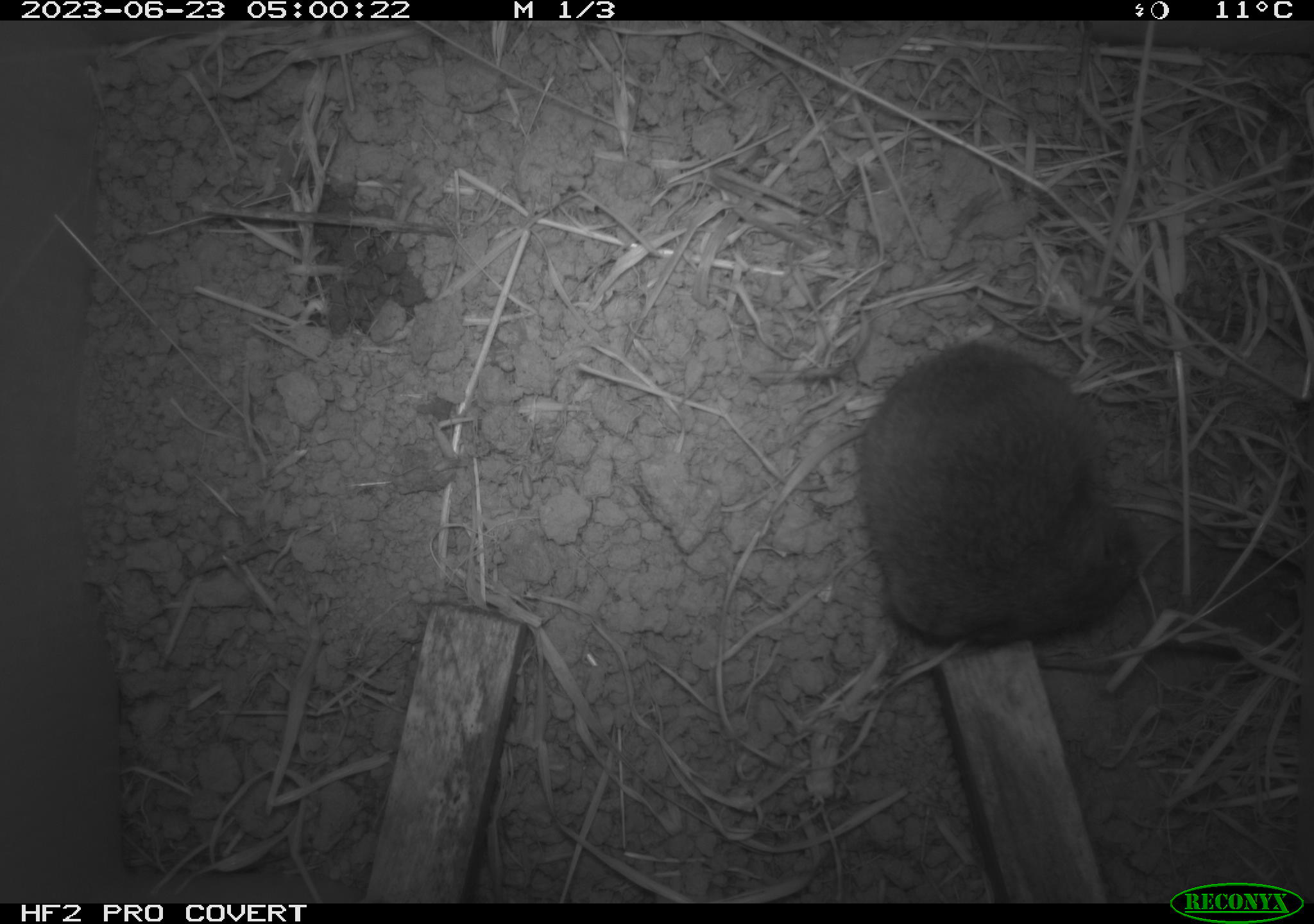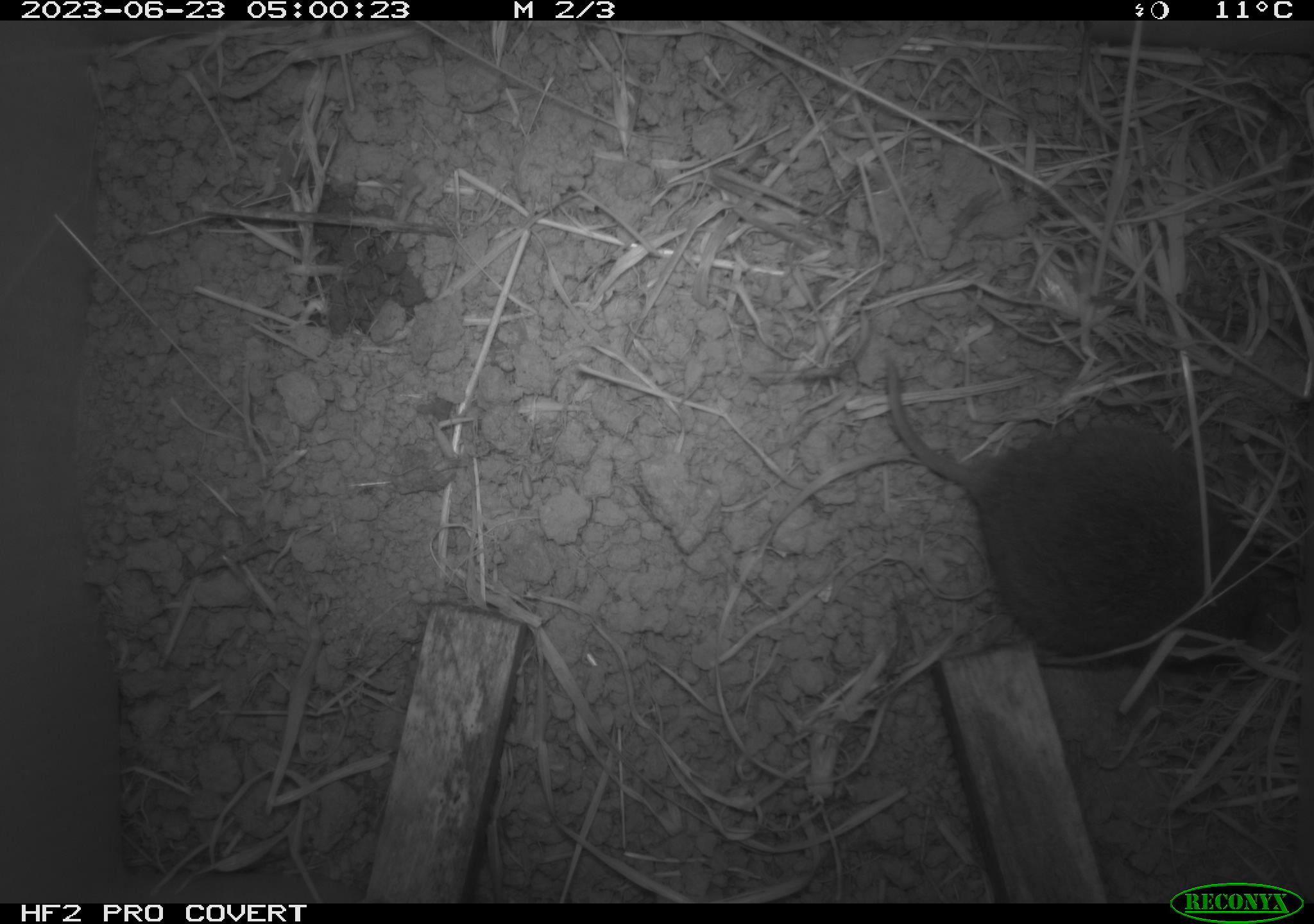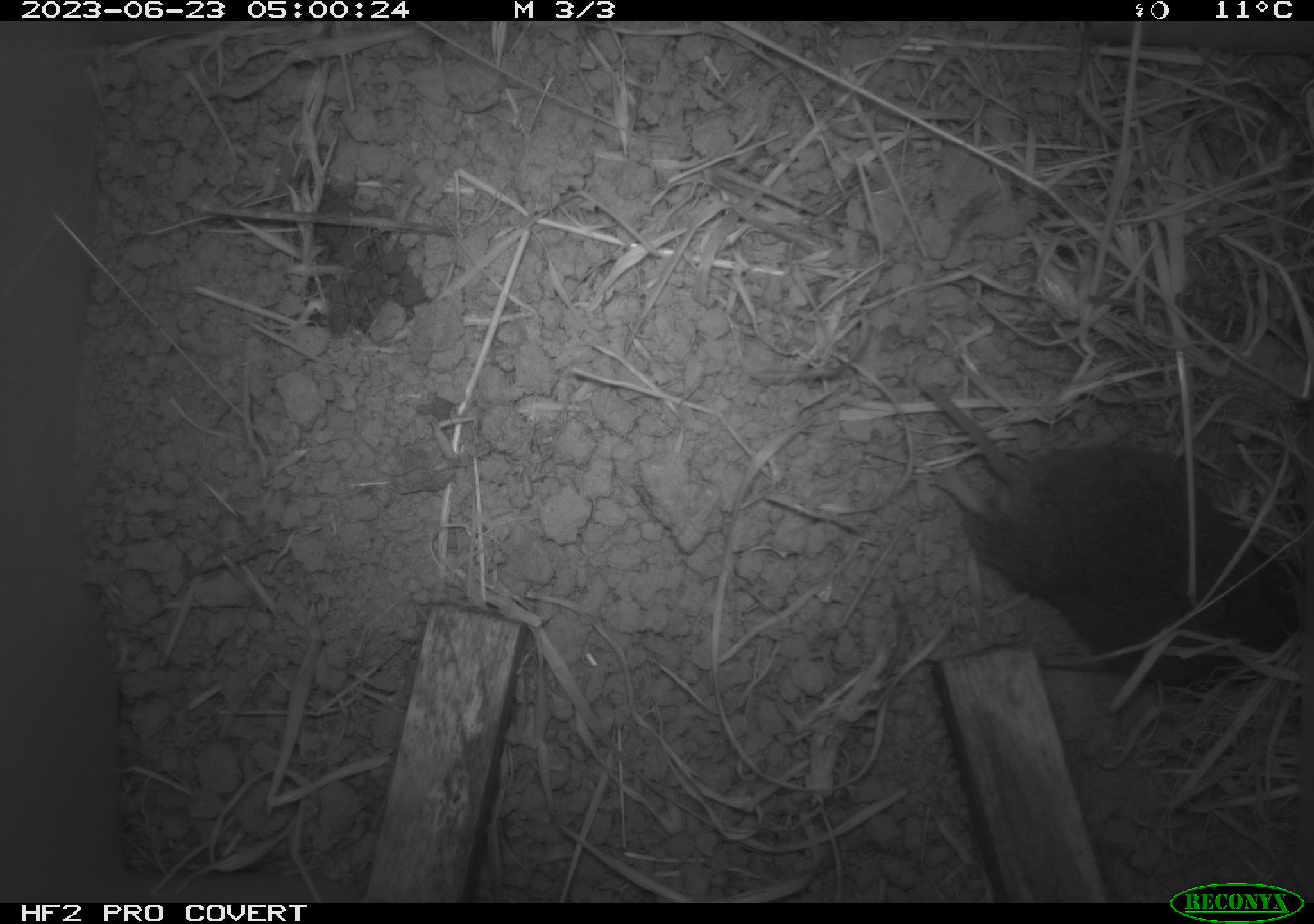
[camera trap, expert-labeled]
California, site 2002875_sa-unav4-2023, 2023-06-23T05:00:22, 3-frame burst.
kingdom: Animalia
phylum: Chordata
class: Mammalia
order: Rodentia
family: Cricetidae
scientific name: Arvicolinae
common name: voles, lemmings, and muskrats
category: arvicolinae subfamily